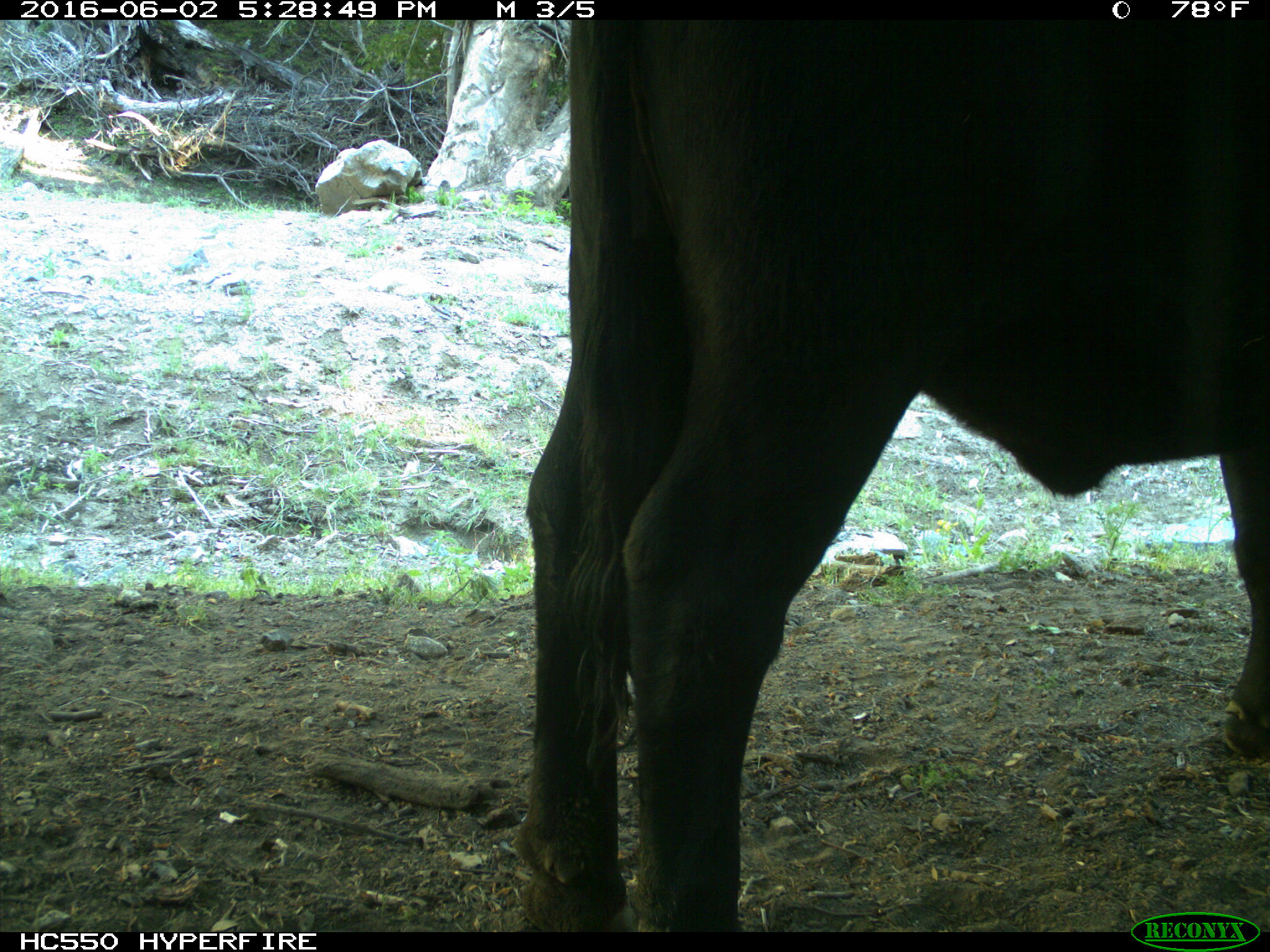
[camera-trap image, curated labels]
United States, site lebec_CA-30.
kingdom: Animalia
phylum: Chordata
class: Mammalia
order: Artiodactyla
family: Bovidae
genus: Bos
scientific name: Bos taurus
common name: domestic cow